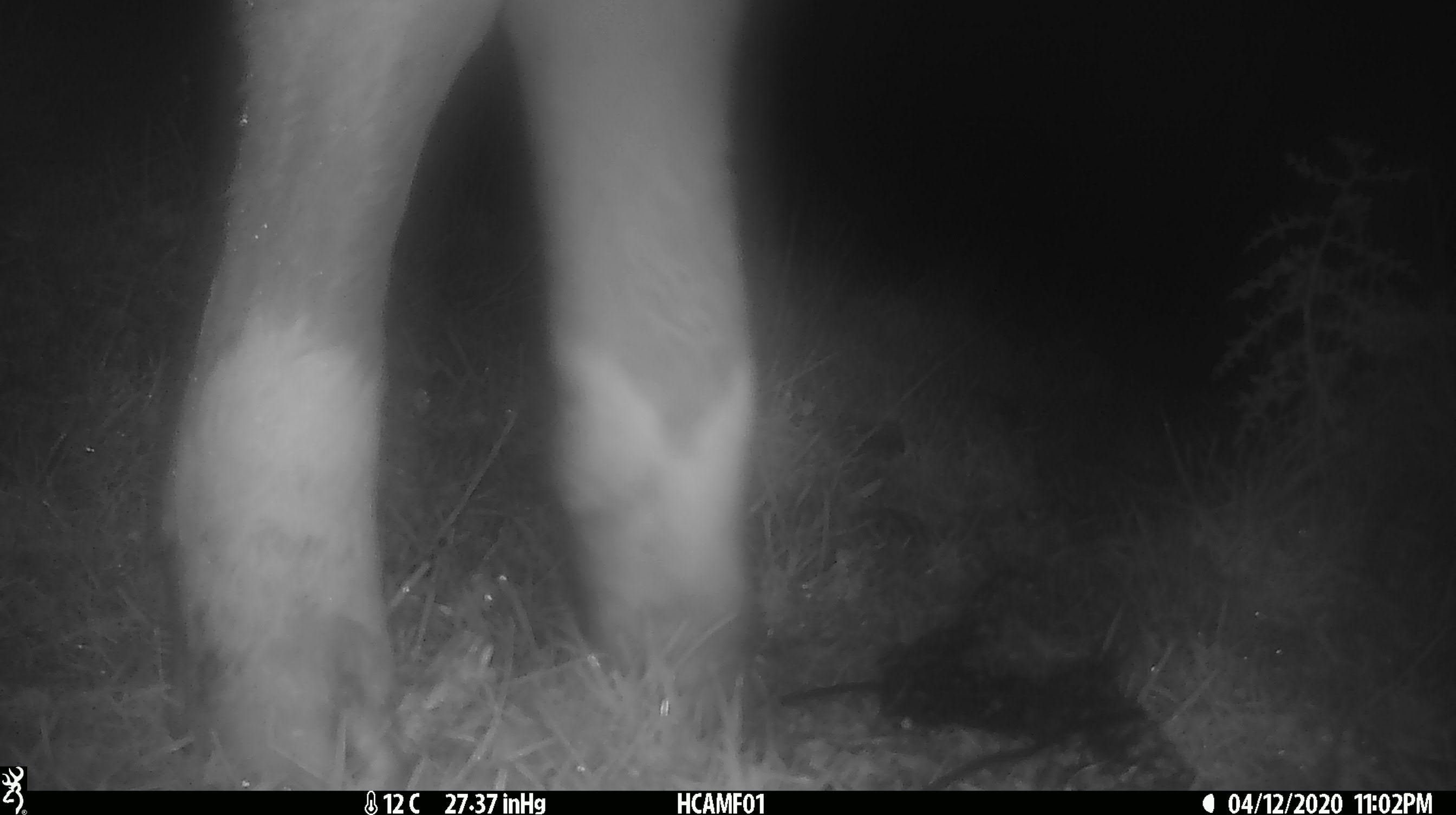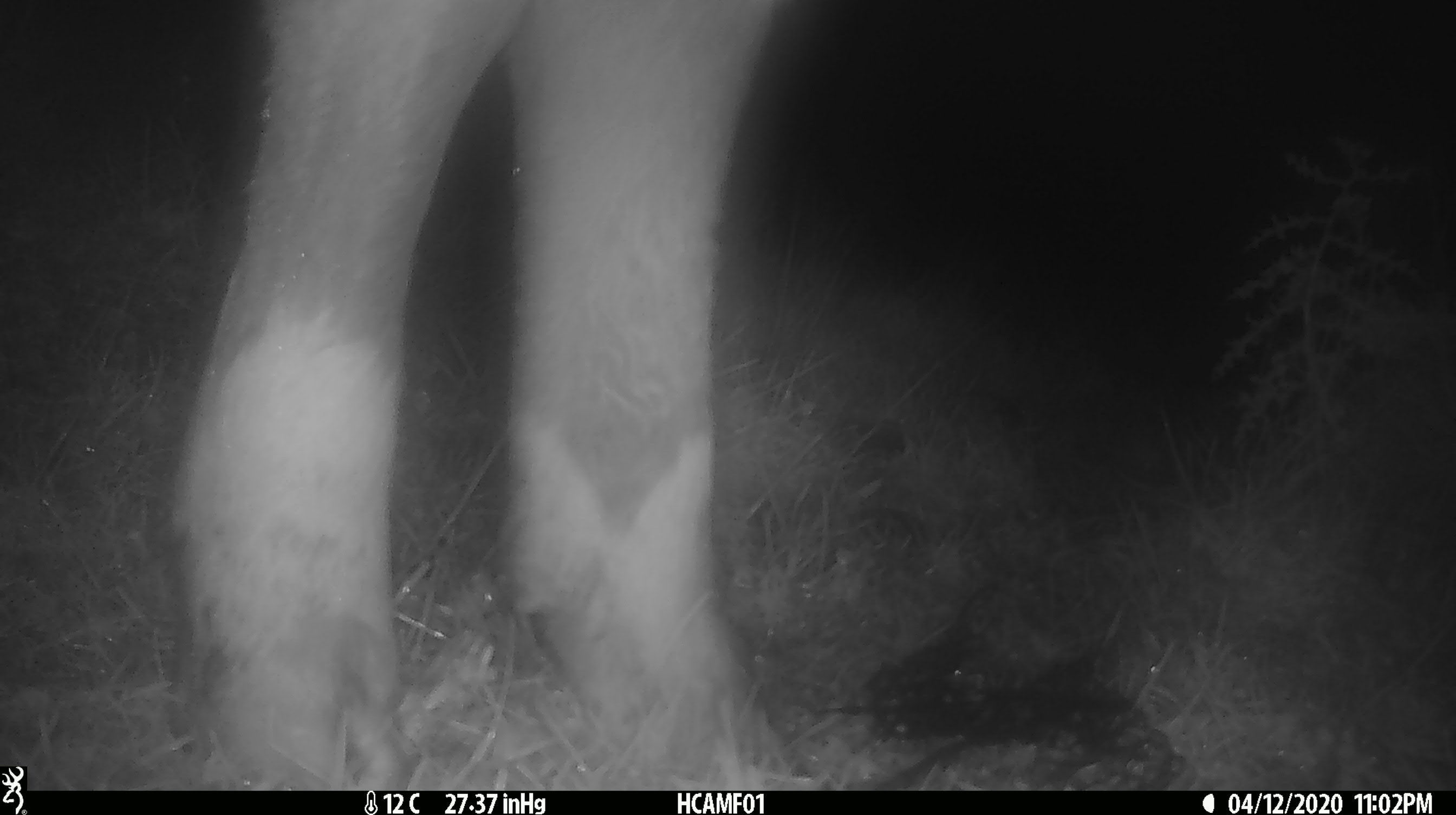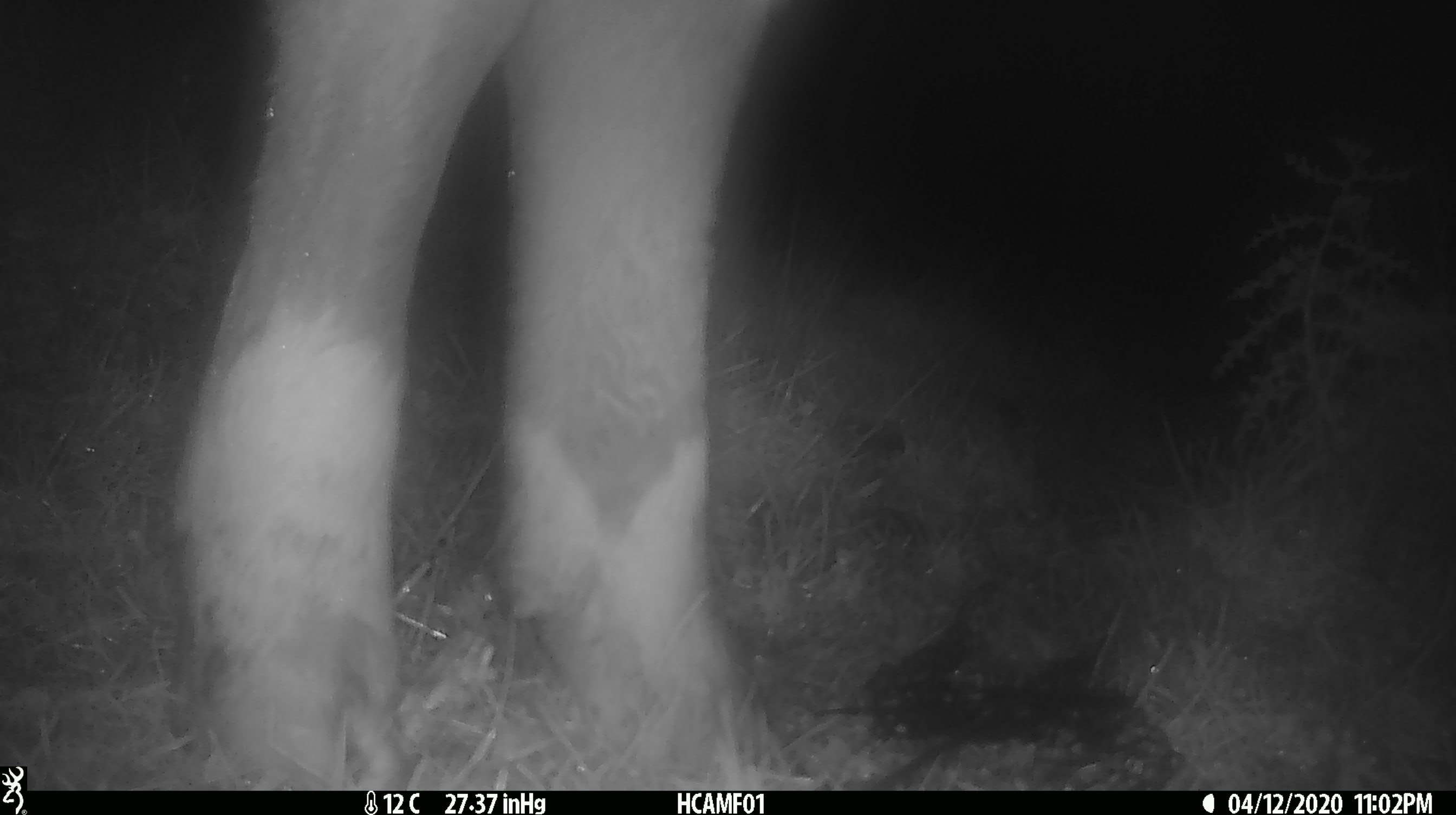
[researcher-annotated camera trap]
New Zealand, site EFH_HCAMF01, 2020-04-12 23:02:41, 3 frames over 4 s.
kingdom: Animalia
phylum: Chordata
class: Mammalia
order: Artiodactyla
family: Bovidae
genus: Bos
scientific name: Bos taurus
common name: domestic cow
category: cow